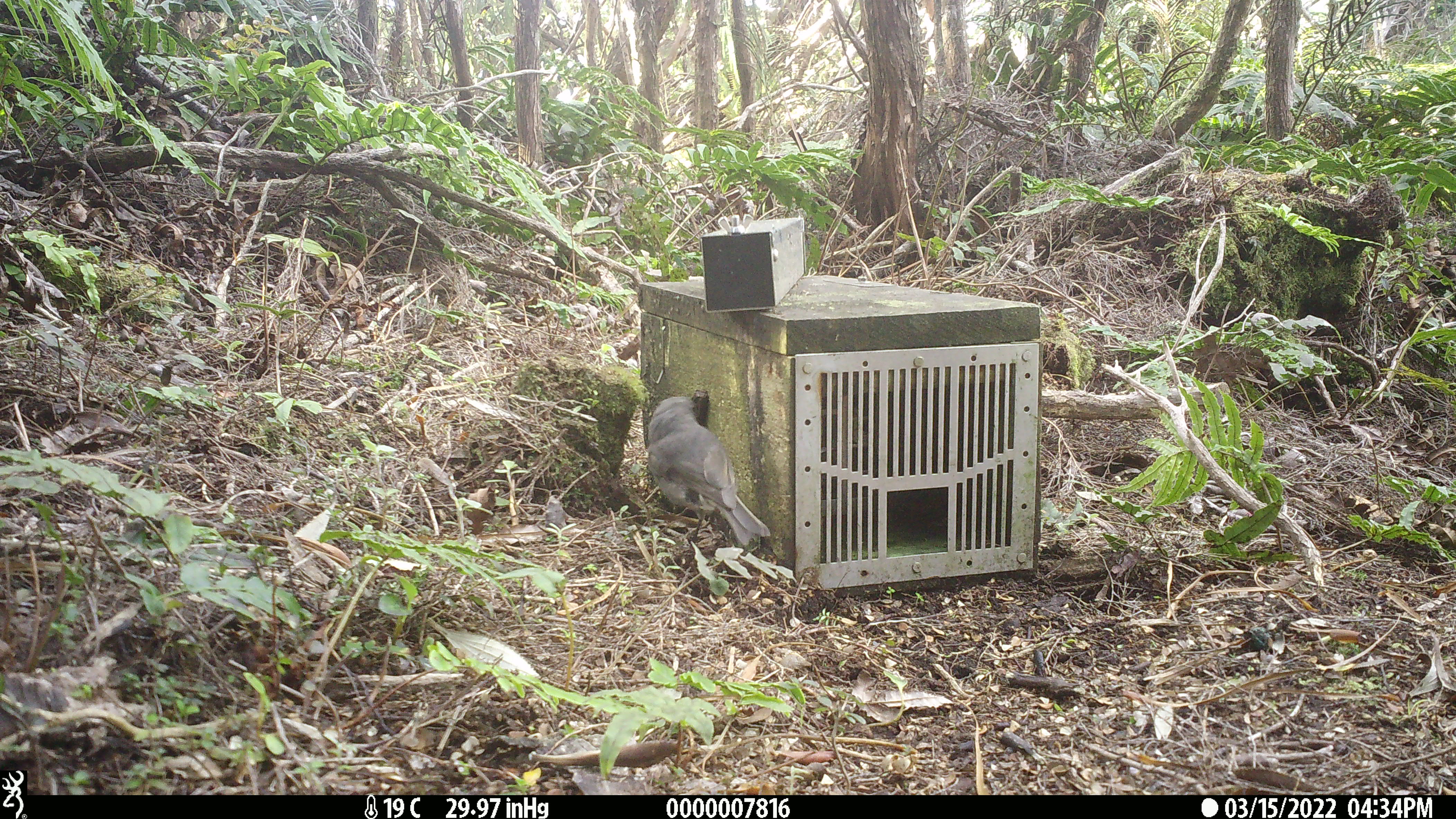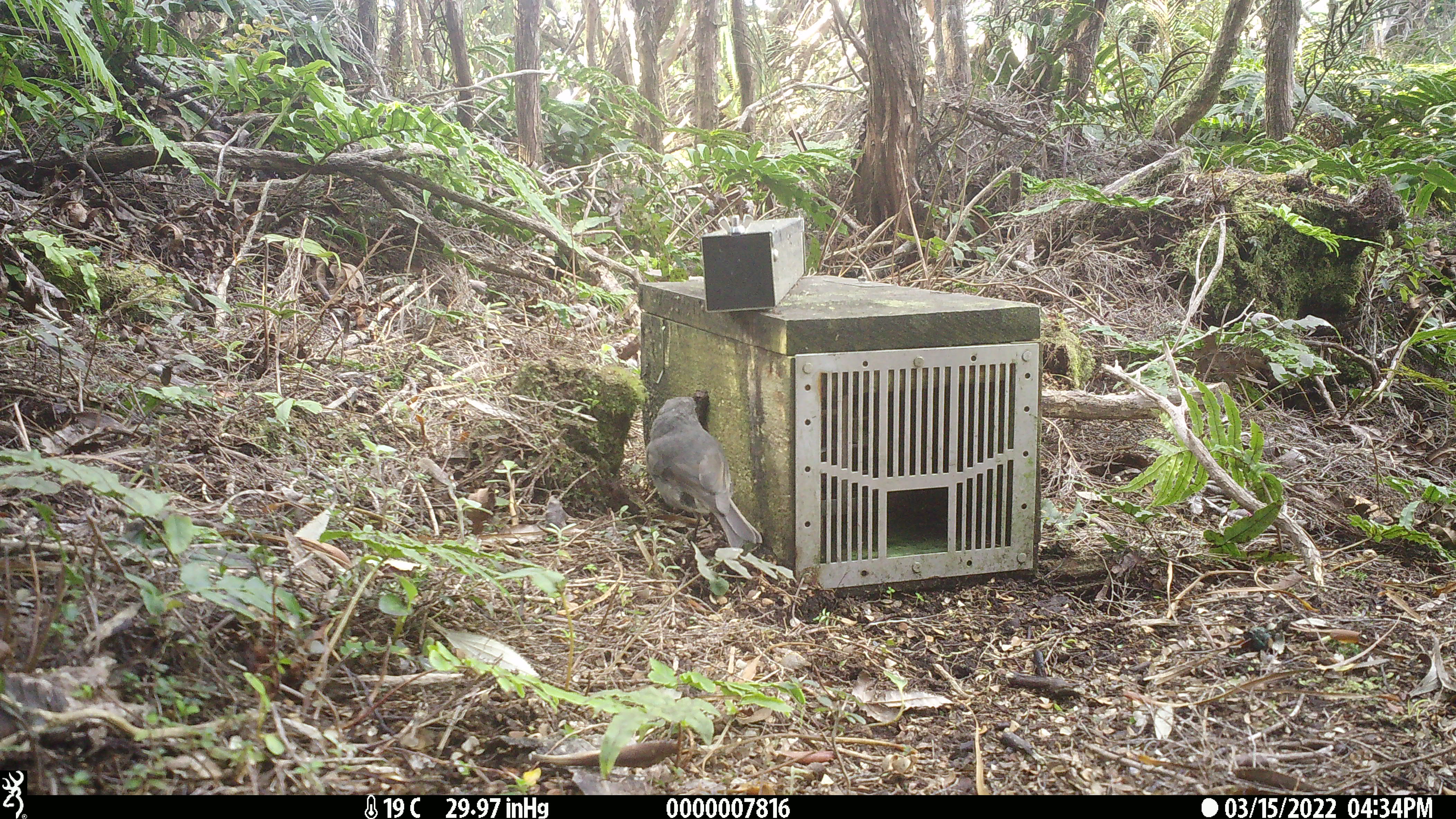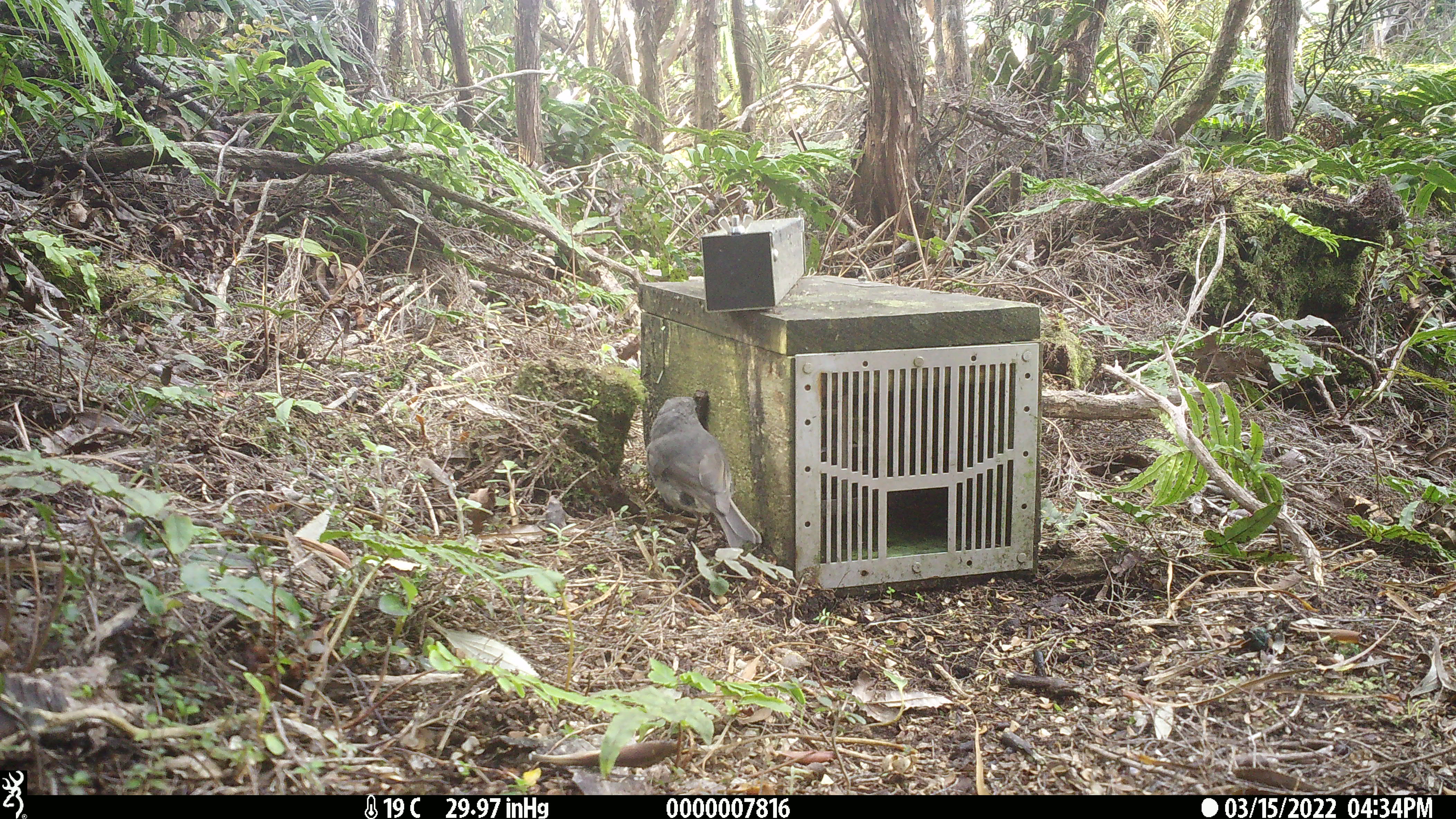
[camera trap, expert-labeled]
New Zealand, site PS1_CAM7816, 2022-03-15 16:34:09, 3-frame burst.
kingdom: Animalia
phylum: Chordata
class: Aves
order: Passeriformes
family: Petroicidae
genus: Petroica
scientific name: Petroica australis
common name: new zealand robin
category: robin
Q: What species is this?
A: Robin (new zealand robin) (Petroica australis).